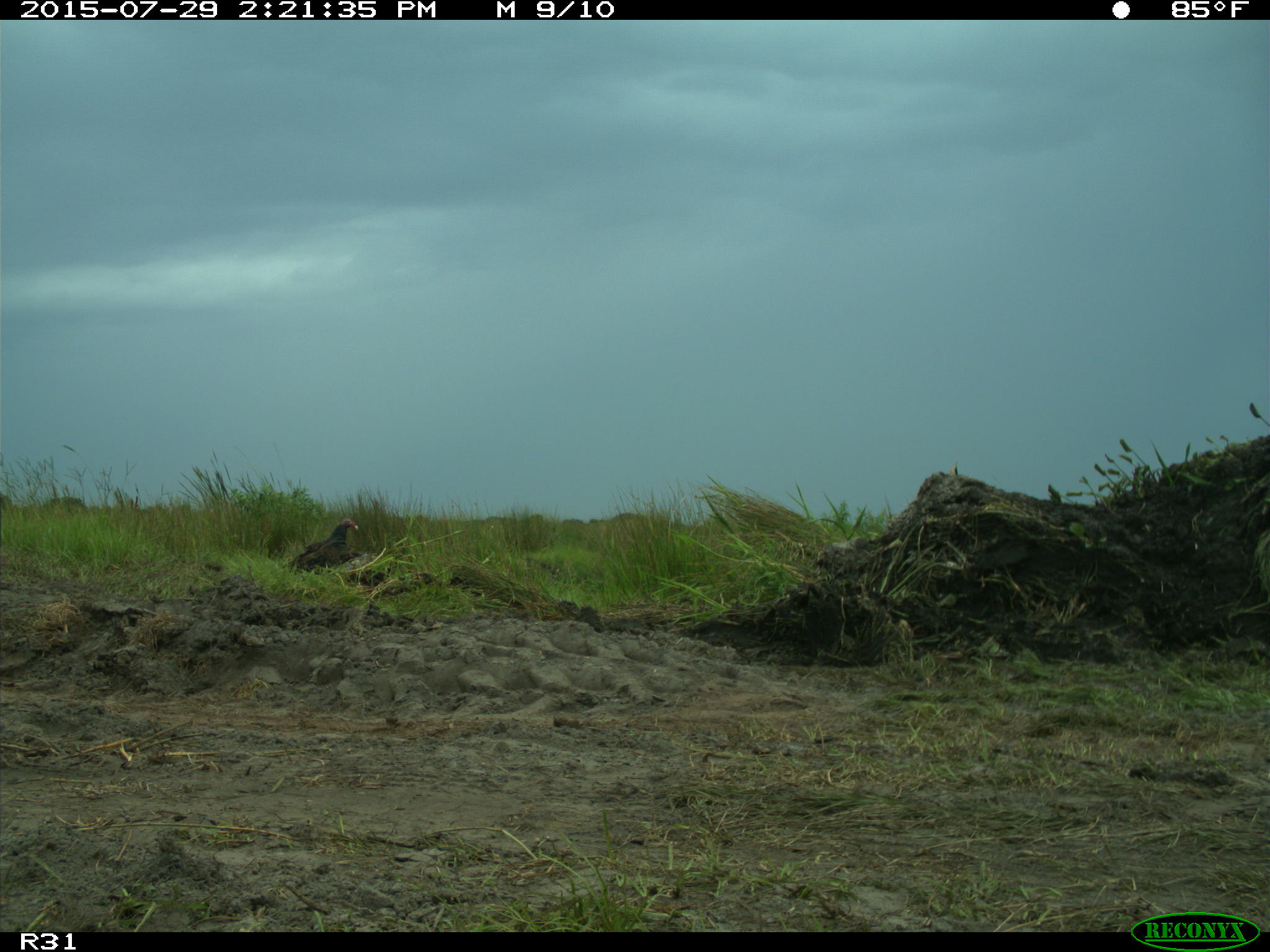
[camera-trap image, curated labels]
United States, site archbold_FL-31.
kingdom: Animalia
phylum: Chordata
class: Aves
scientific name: Aves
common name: birds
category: unidentified bird